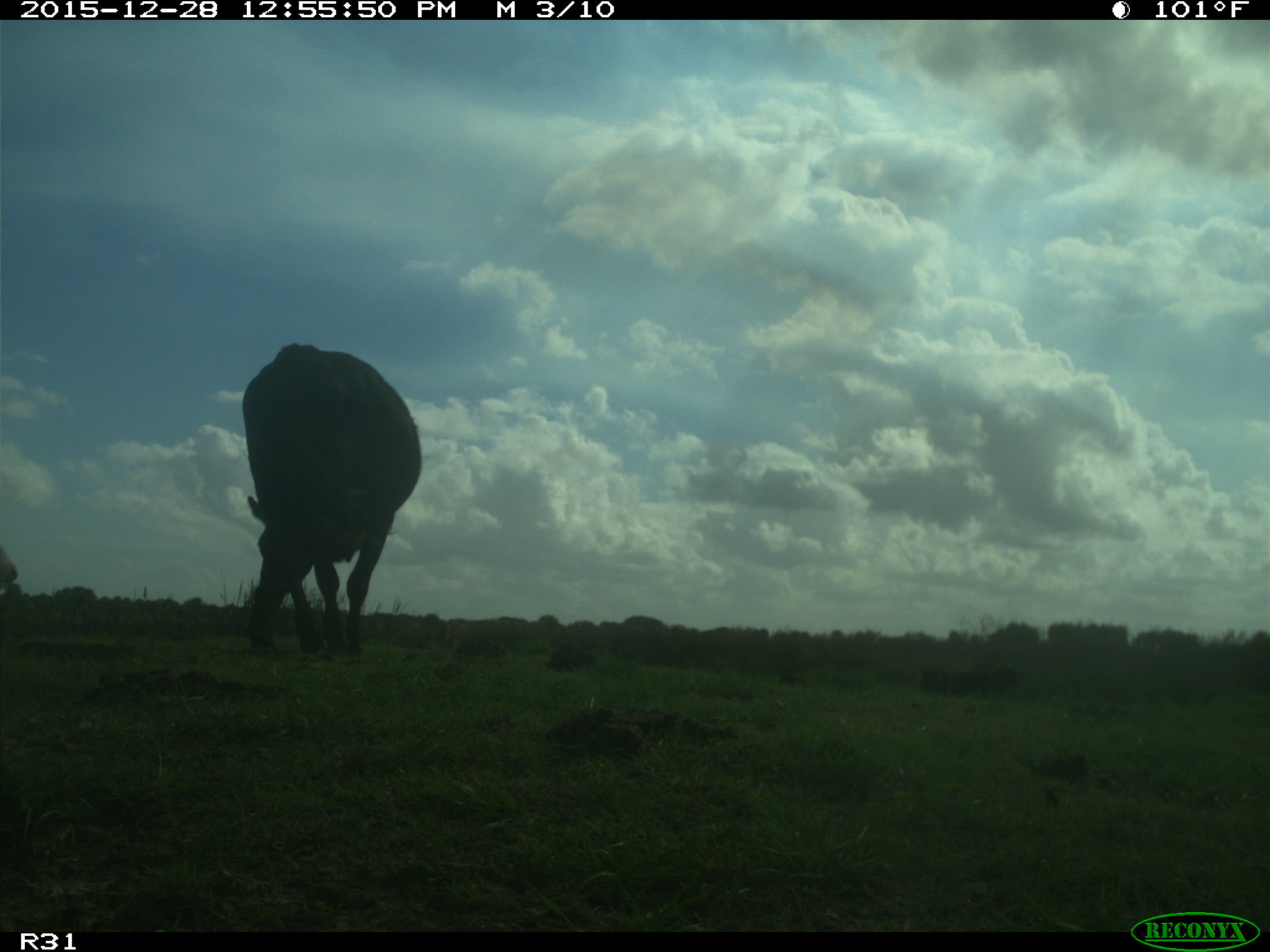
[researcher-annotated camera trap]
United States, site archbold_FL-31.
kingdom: Animalia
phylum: Chordata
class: Mammalia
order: Artiodactyla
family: Bovidae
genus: Bos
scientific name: Bos taurus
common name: domestic cow